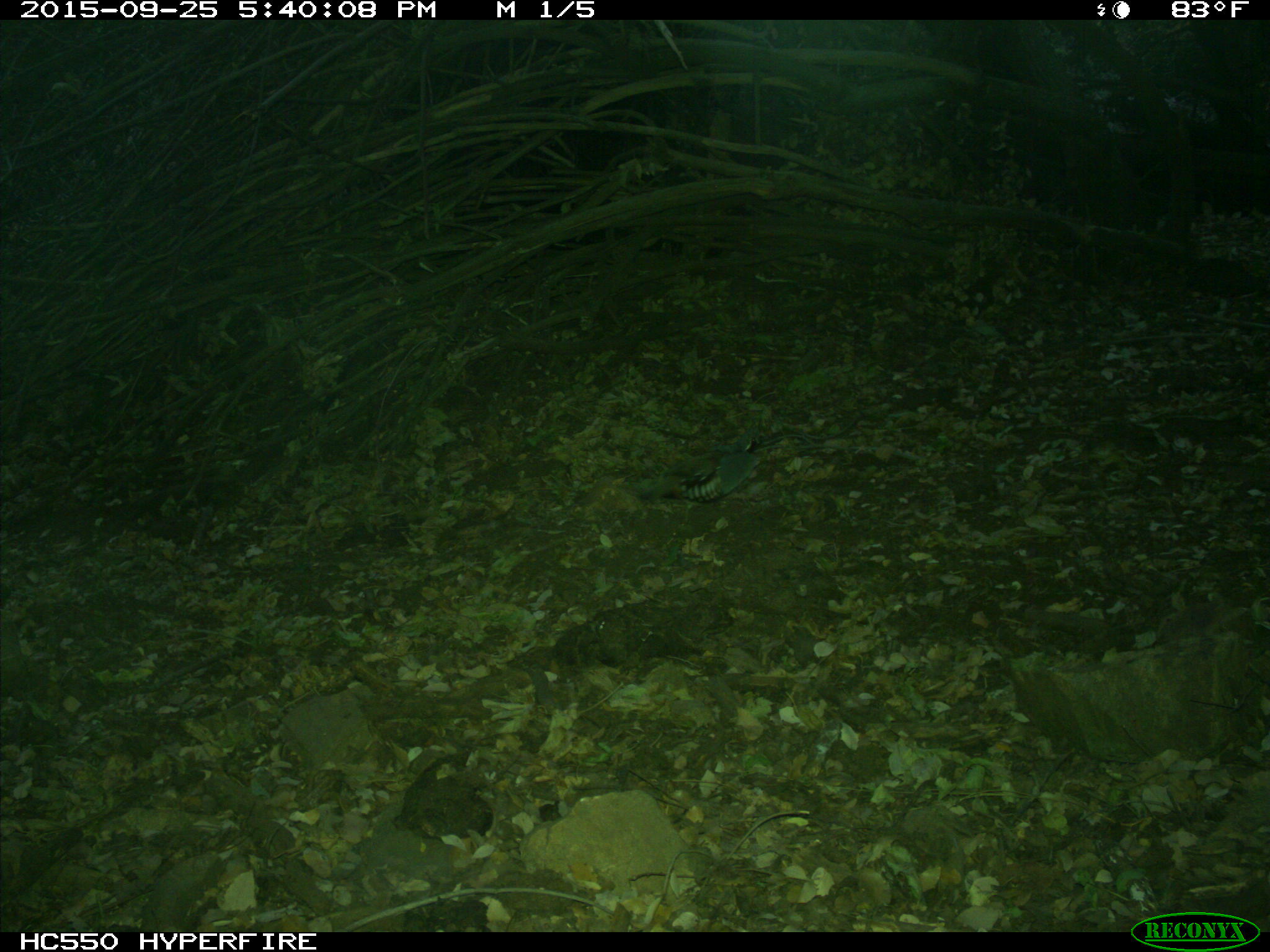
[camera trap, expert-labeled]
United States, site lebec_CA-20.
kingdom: Animalia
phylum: Chordata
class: Aves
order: Galliformes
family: Odontophoridae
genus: Callipepla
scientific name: Callipepla californica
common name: california quail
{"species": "Callipepla californica (california quail)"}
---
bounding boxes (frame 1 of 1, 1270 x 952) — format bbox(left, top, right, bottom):
animal: bbox(672, 436, 766, 503)